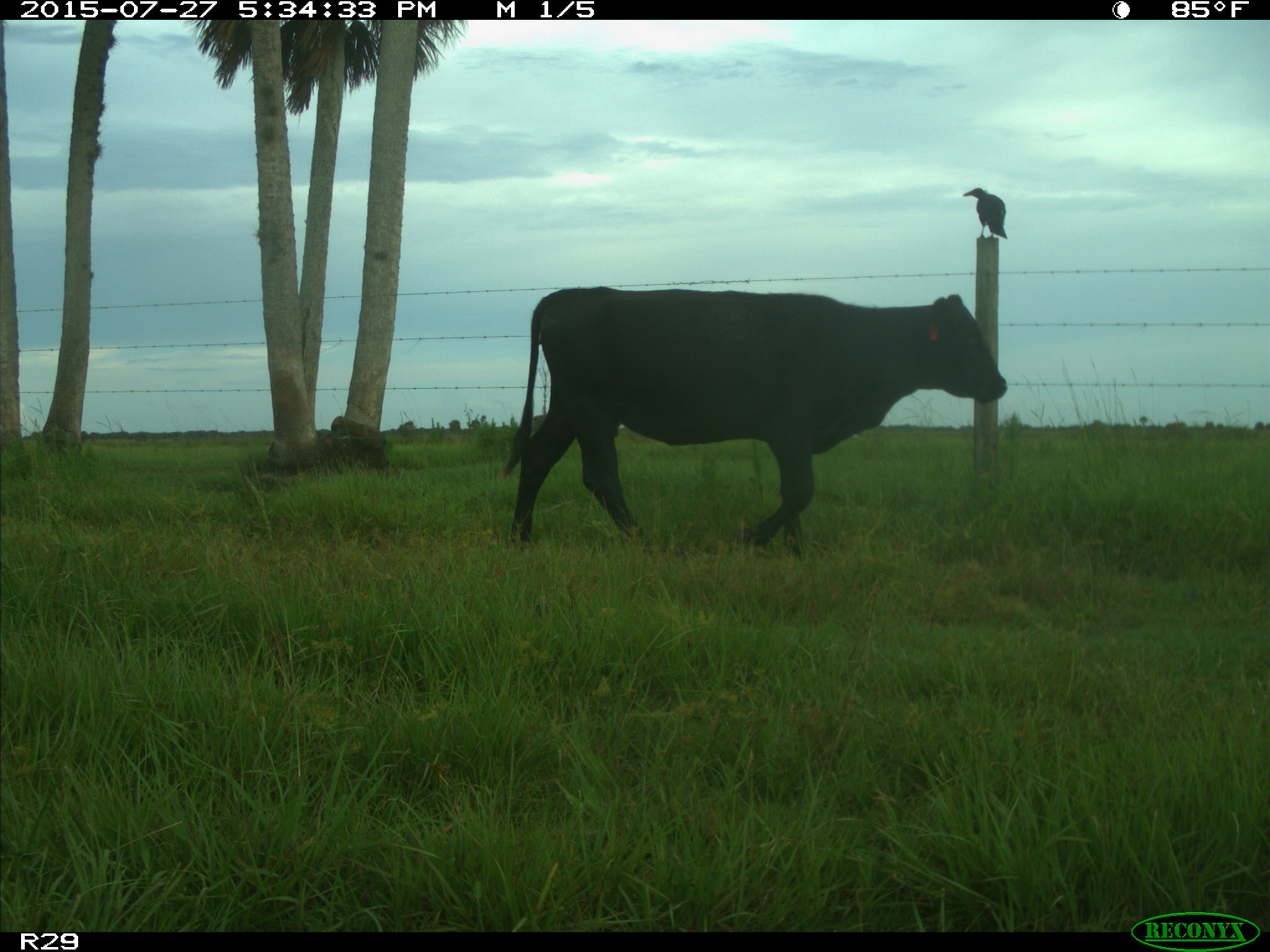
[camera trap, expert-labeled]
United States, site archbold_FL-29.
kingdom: Animalia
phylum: Chordata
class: Mammalia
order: Artiodactyla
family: Bovidae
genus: Bos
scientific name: Bos taurus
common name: domestic cow